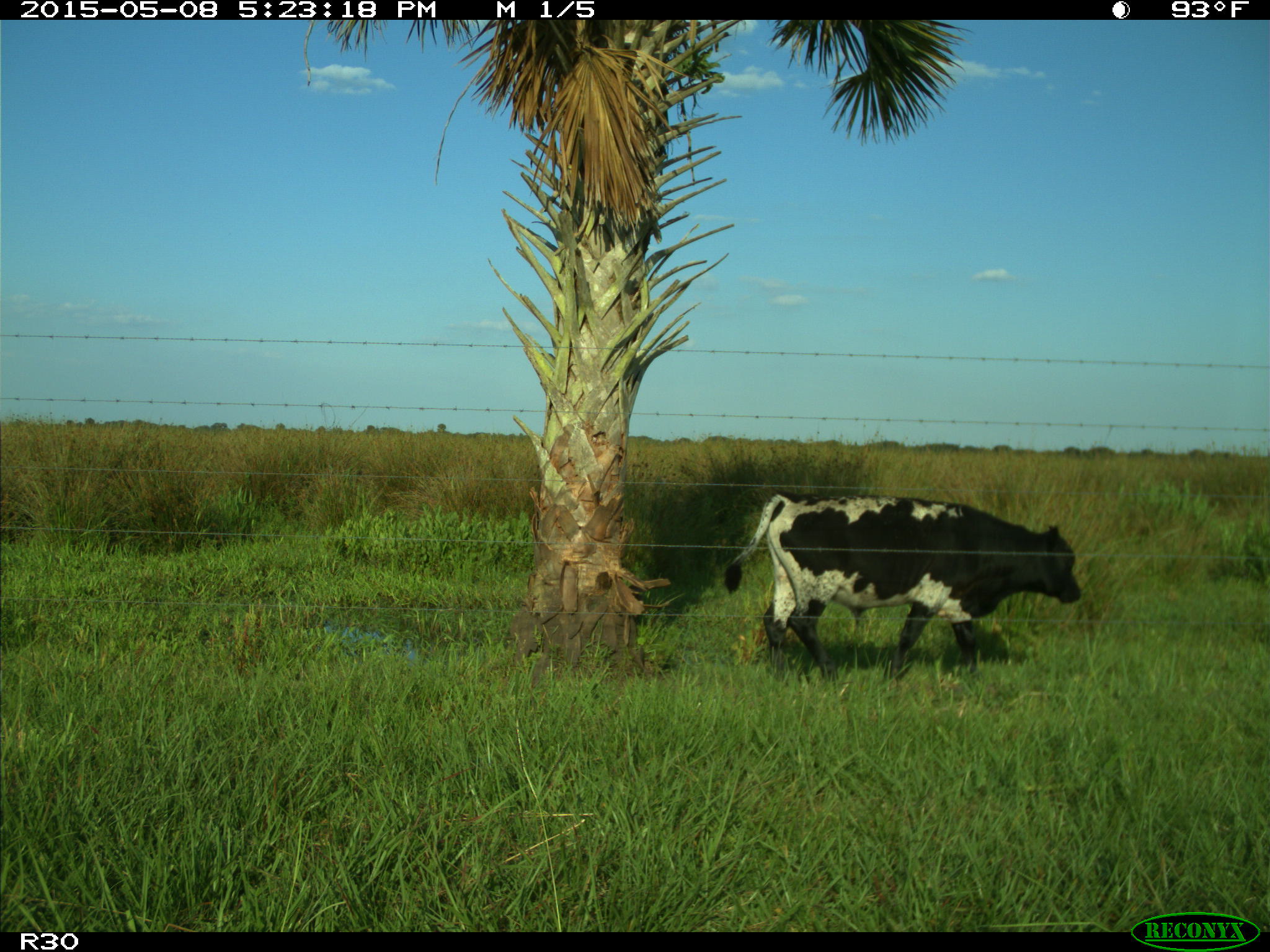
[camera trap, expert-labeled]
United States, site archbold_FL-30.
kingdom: Animalia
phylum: Chordata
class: Mammalia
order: Artiodactyla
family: Bovidae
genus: Bos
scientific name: Bos taurus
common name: domestic cow